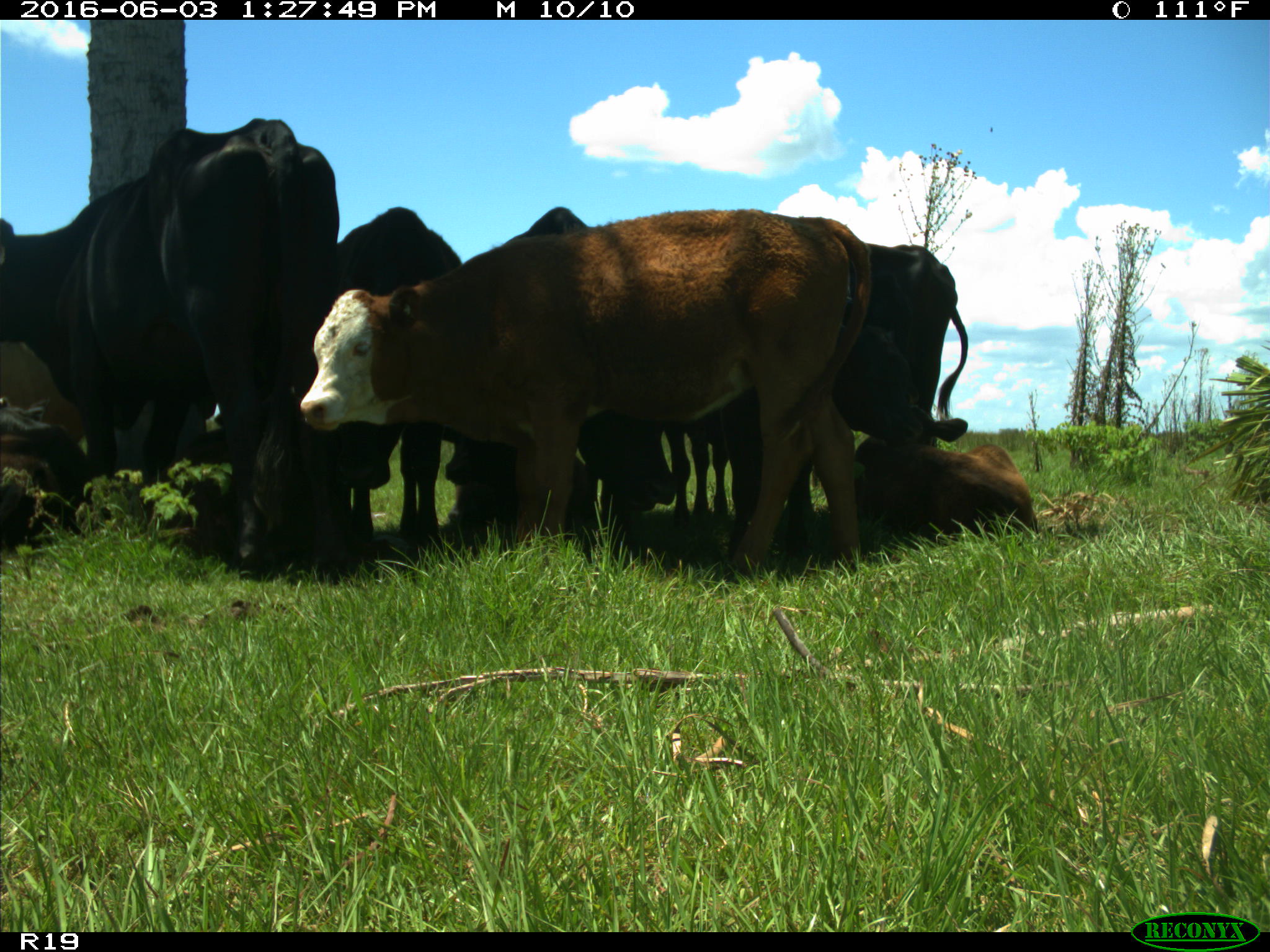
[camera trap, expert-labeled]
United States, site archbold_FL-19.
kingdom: Animalia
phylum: Chordata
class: Mammalia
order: Artiodactyla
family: Bovidae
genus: Bos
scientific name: Bos taurus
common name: domestic cow